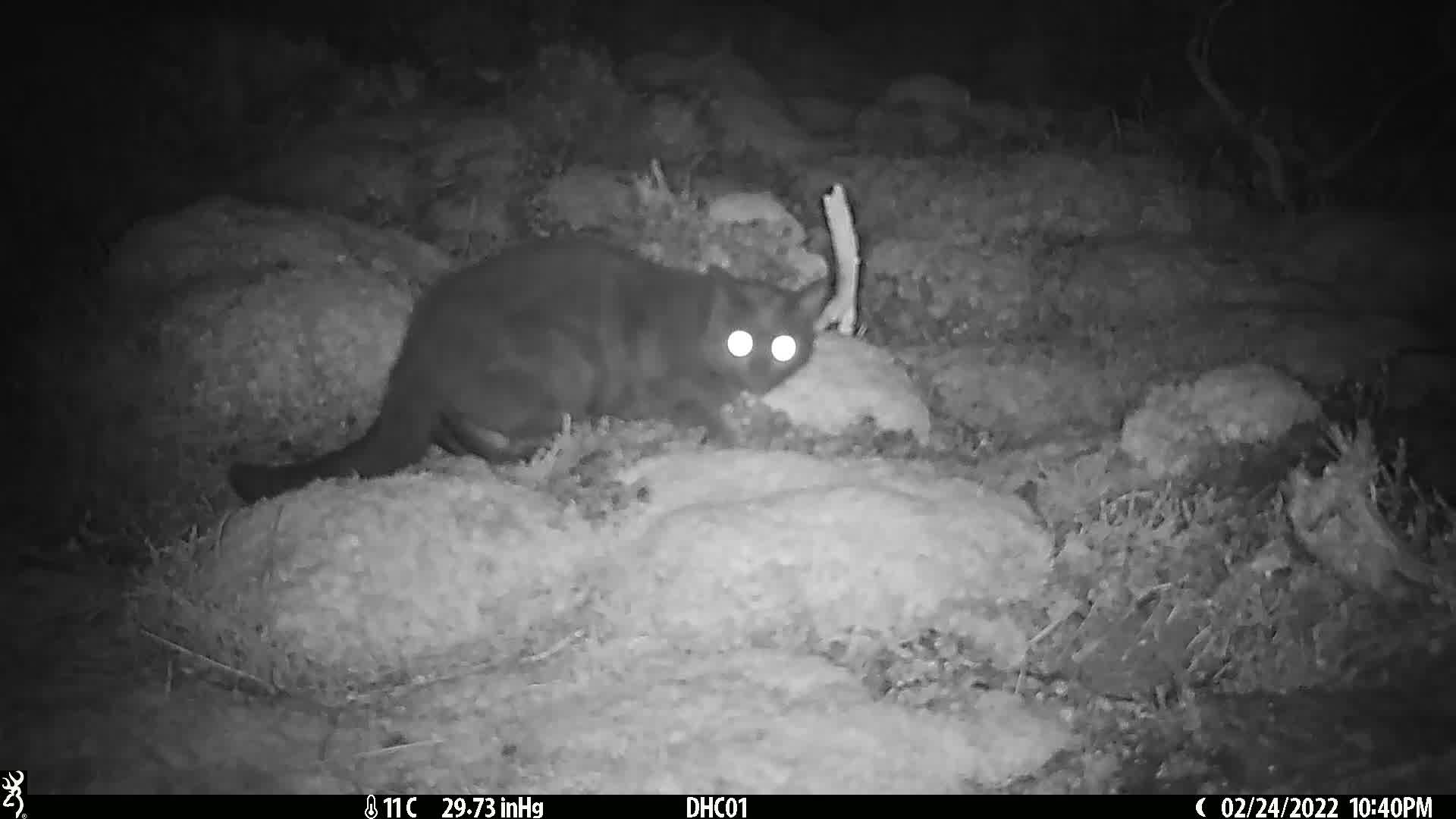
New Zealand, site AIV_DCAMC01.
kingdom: Animalia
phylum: Chordata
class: Mammalia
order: Carnivora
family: Felidae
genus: Felis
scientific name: Felis catus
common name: domestic cat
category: cat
Cat (domestic cat) (Felis catus).